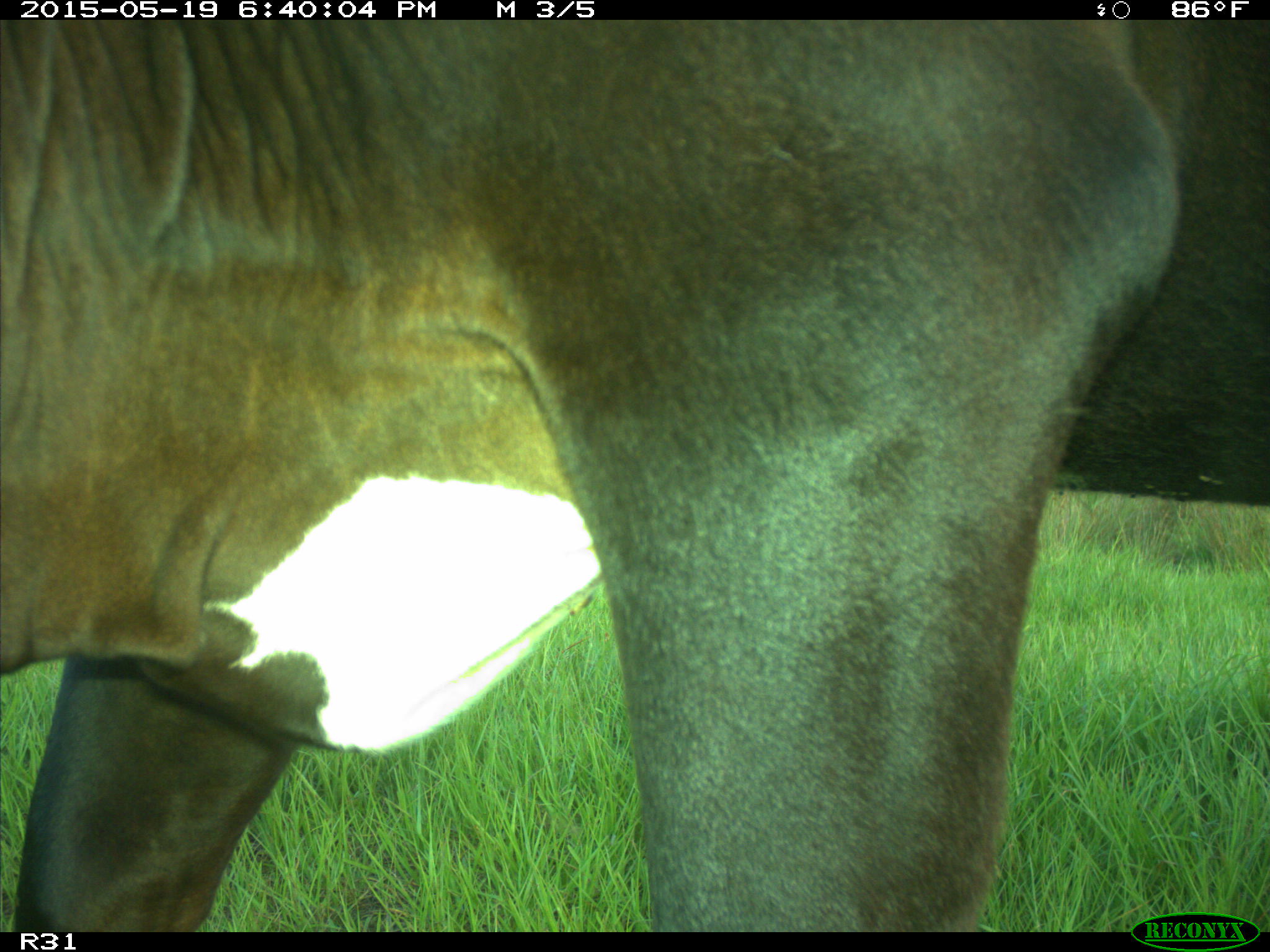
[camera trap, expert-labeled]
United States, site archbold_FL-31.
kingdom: Animalia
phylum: Chordata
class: Mammalia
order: Artiodactyla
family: Bovidae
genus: Bos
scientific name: Bos taurus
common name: domestic cow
Bos taurus (domestic cow).